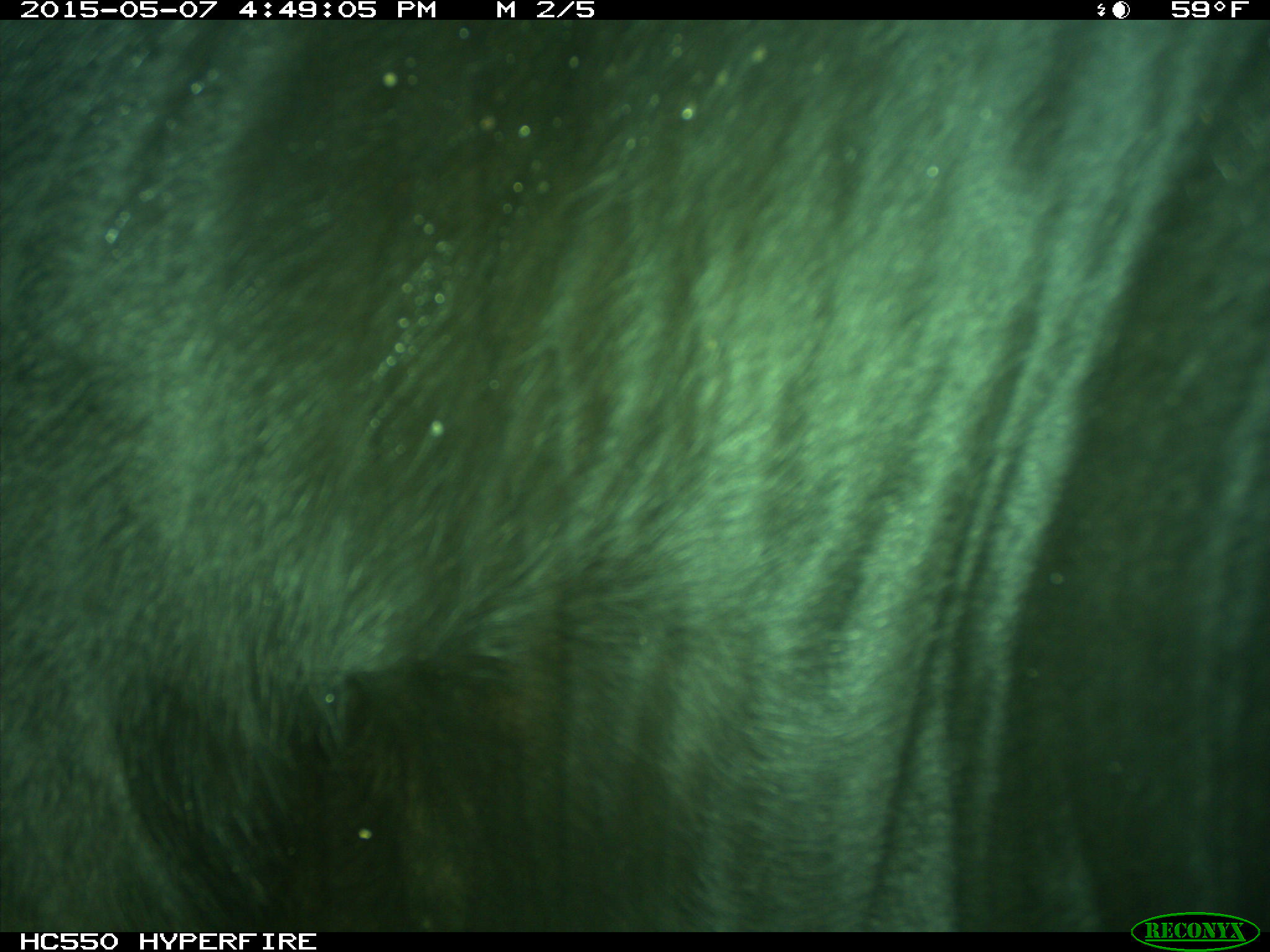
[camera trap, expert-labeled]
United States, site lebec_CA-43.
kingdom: Animalia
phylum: Chordata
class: Mammalia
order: Artiodactyla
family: Bovidae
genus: Bos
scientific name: Bos taurus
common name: domestic cow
Bos taurus (domestic cow).